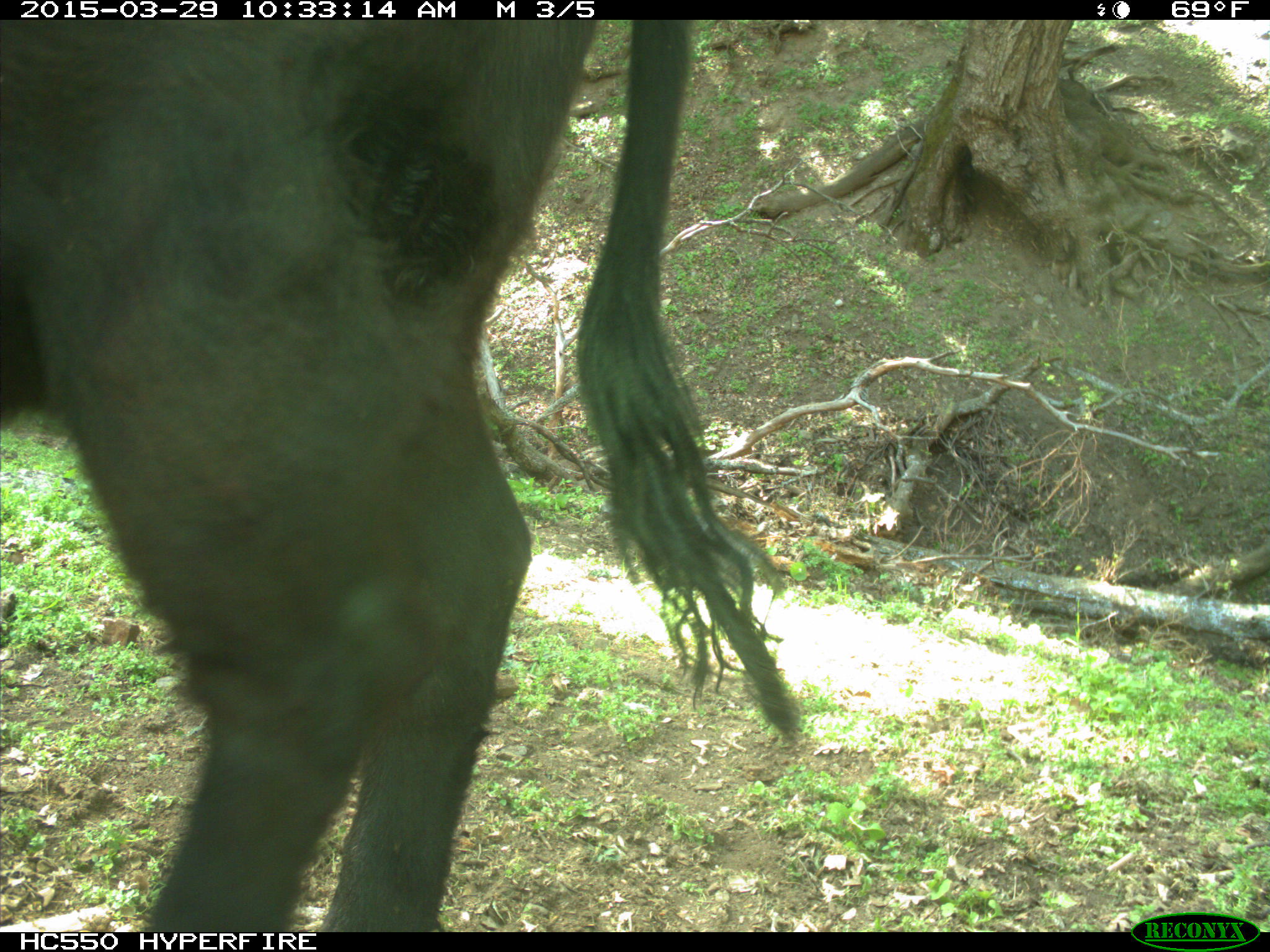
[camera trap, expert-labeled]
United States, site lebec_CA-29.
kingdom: Animalia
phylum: Chordata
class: Mammalia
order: Artiodactyla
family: Bovidae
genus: Bos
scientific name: Bos taurus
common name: domestic cow